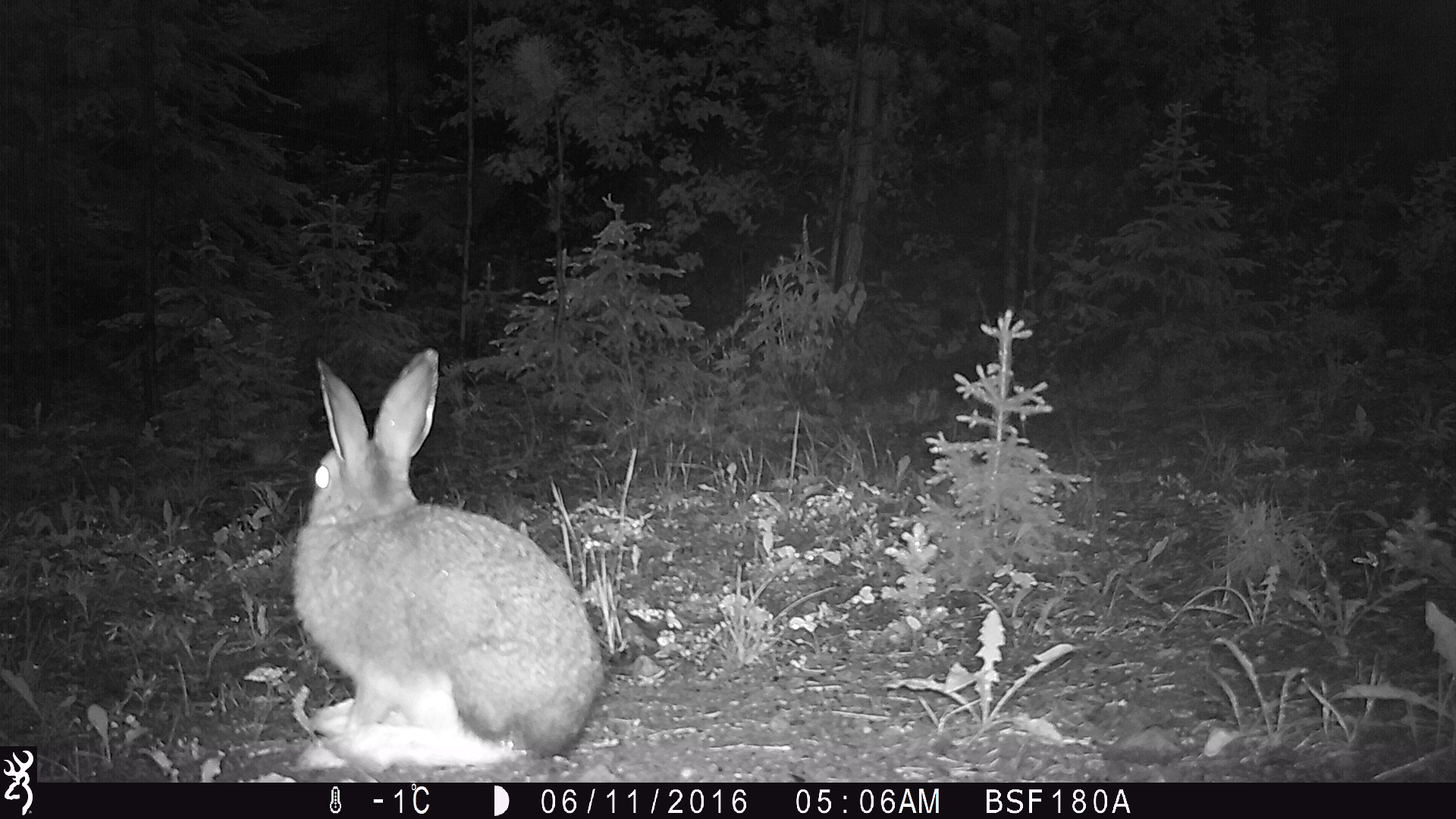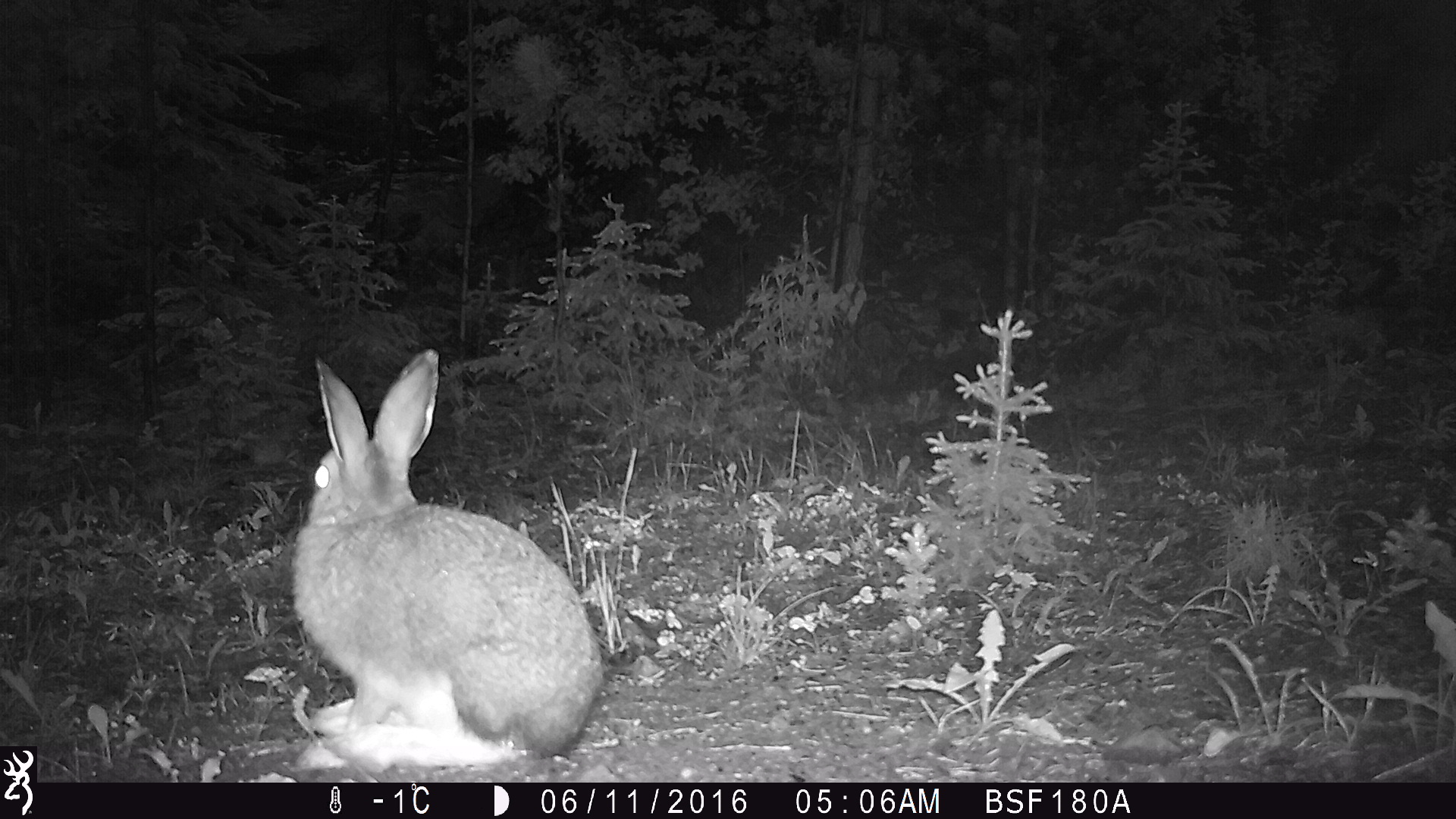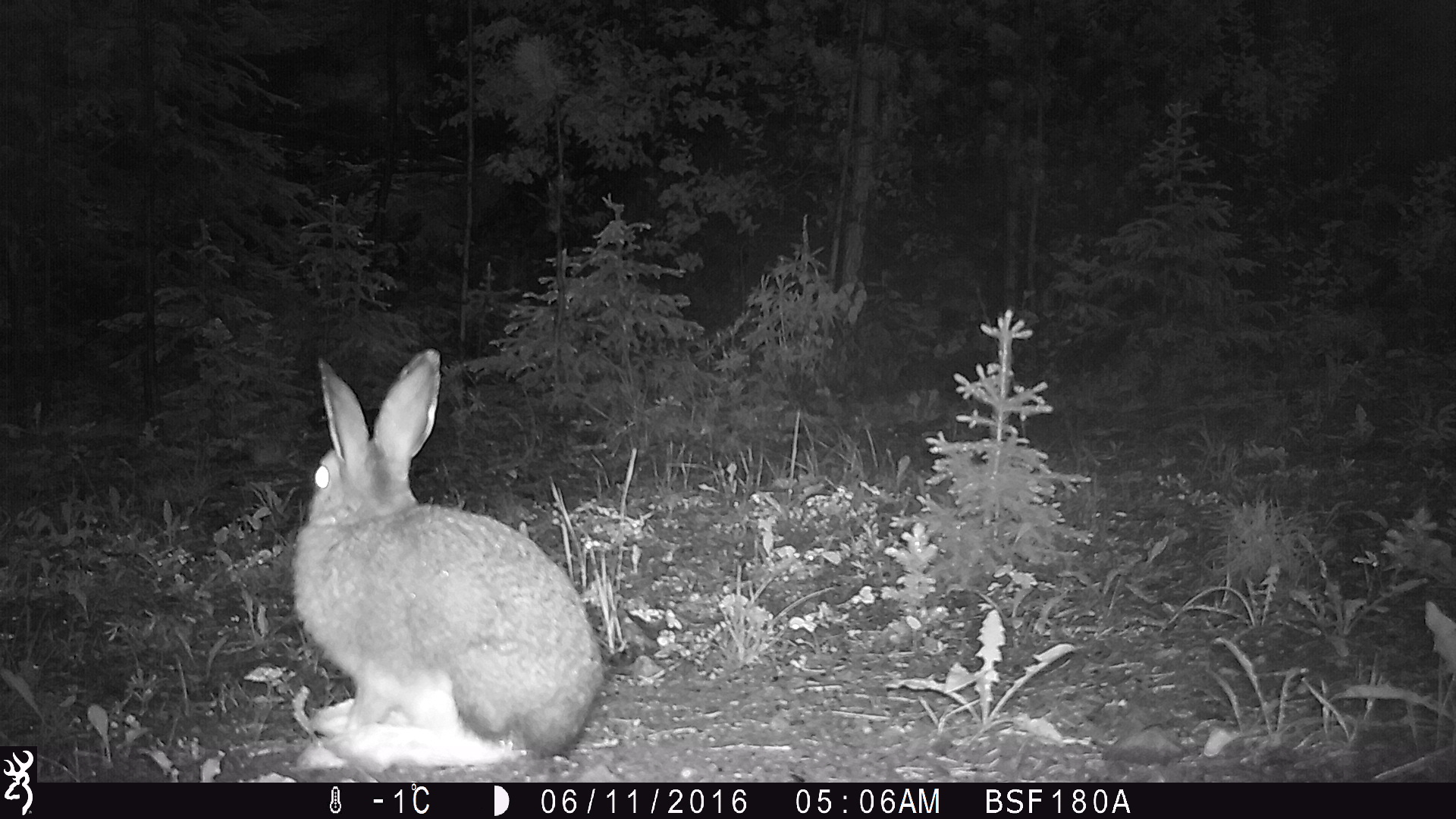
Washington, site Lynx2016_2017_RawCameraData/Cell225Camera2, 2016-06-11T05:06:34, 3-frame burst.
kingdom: Animalia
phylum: Chordata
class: Mammalia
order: Lagomorpha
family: Leporidae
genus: Lepus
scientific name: Lepus americanus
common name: snowshoe hare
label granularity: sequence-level